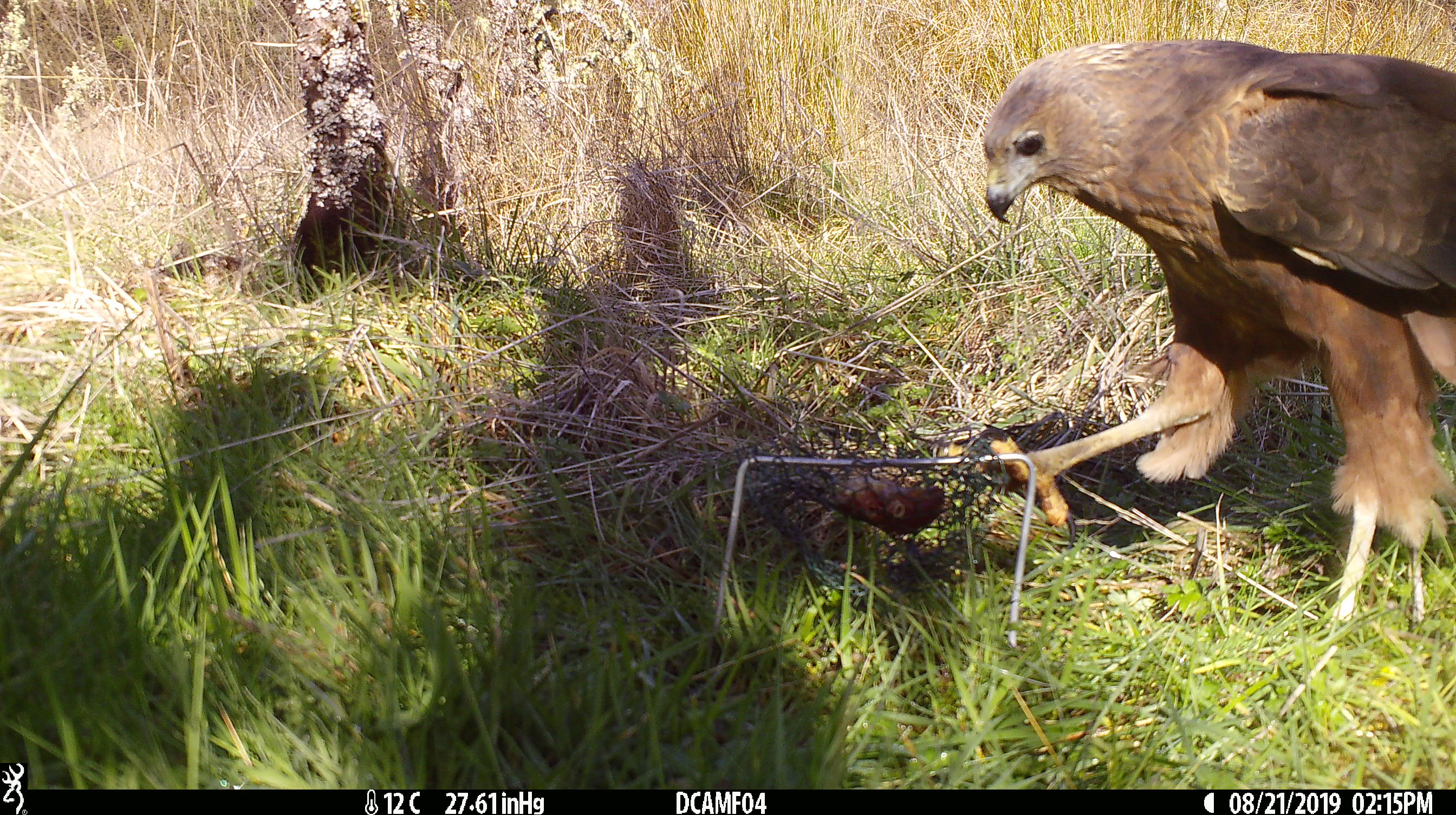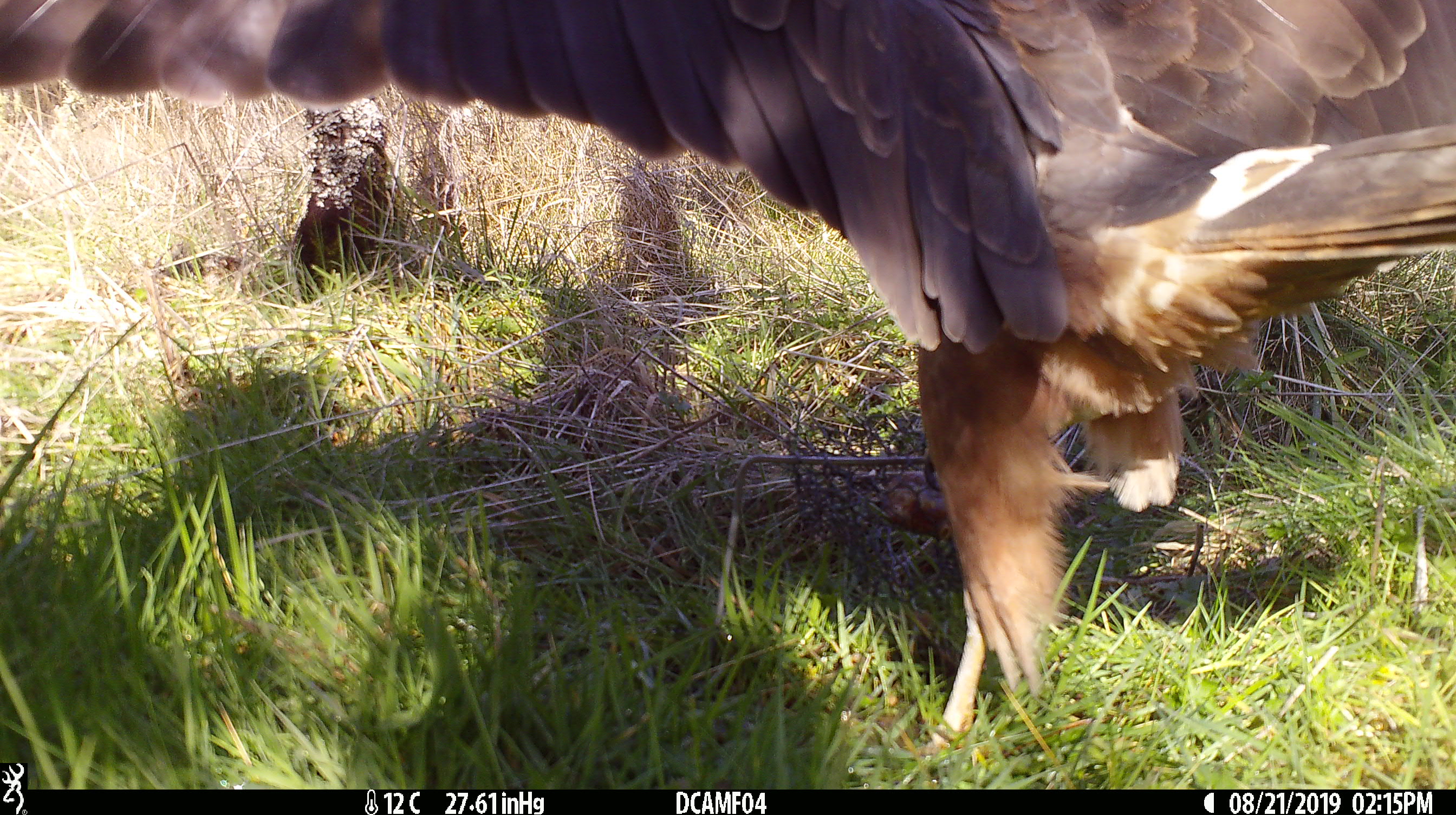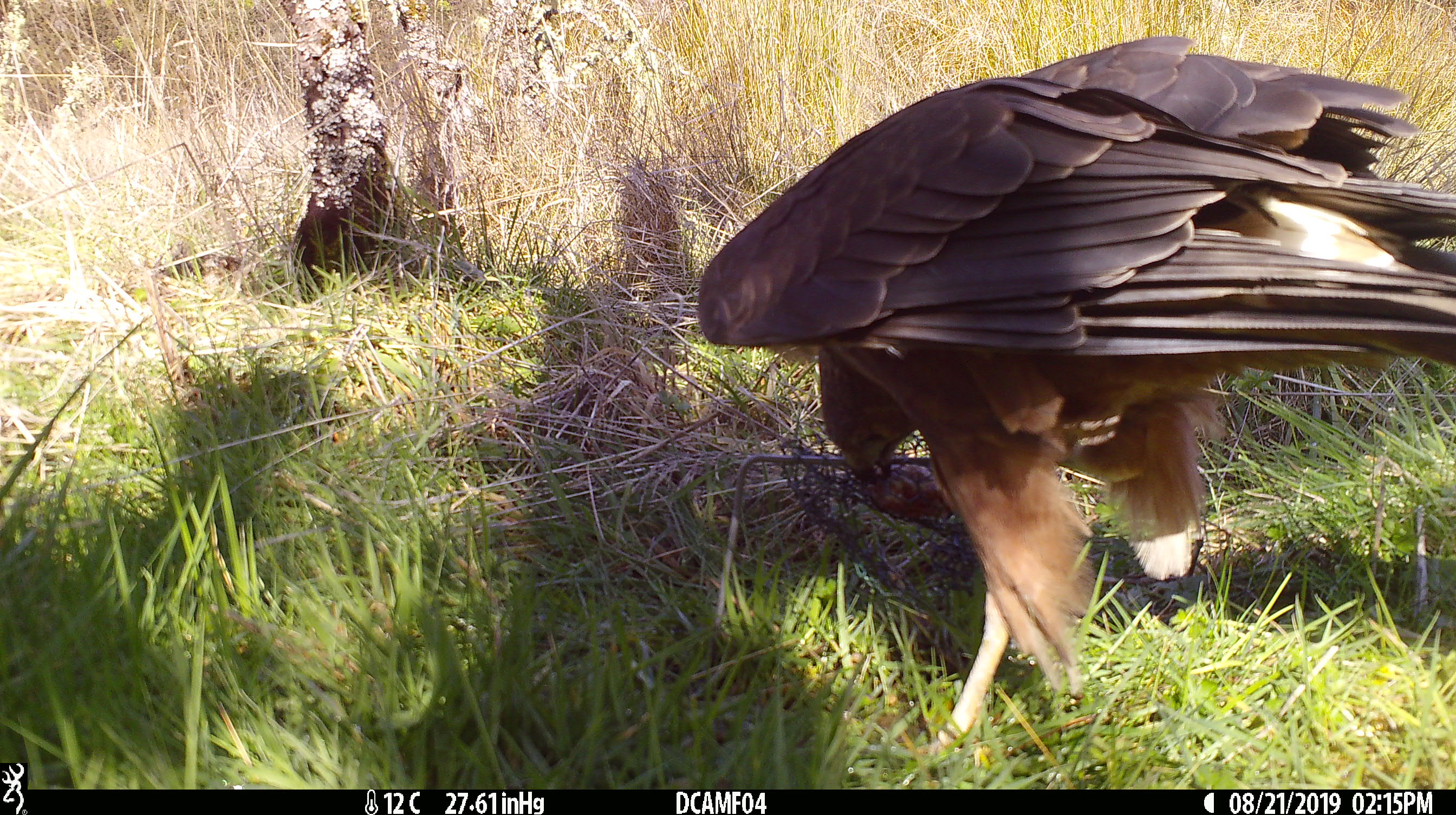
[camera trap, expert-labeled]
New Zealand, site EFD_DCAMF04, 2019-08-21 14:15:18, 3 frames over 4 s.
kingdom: Animalia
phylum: Chordata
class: Aves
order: Accipitriformes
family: Accipitridae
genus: Circus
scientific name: Circus approximans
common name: swamp harrier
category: harrier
Harrier (swamp harrier) (Circus approximans).